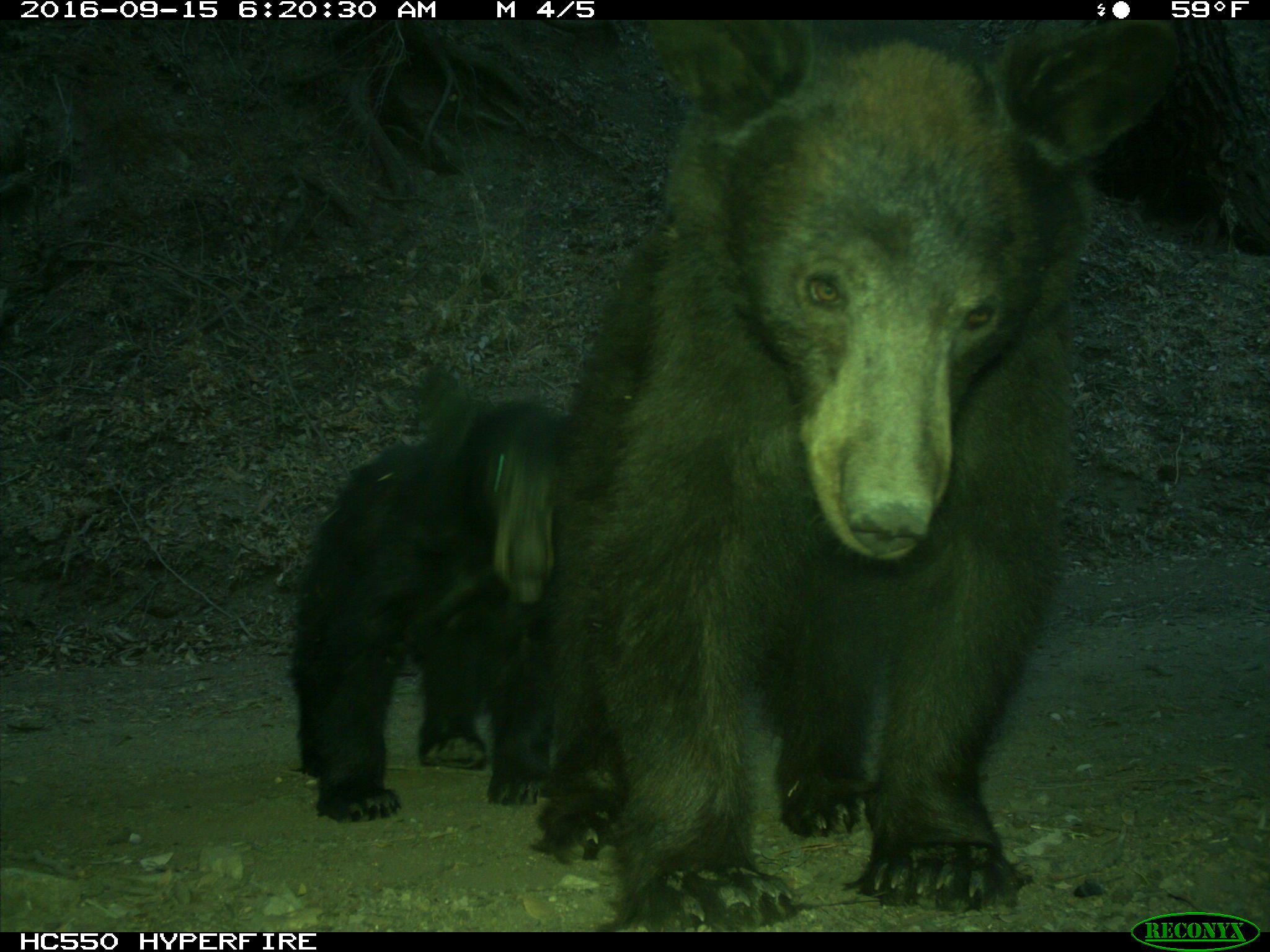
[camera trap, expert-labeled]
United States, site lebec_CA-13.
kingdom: Animalia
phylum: Chordata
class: Mammalia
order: Carnivora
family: Ursidae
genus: Ursus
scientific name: Ursus americanus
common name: american black bear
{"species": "Ursus americanus (american black bear)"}